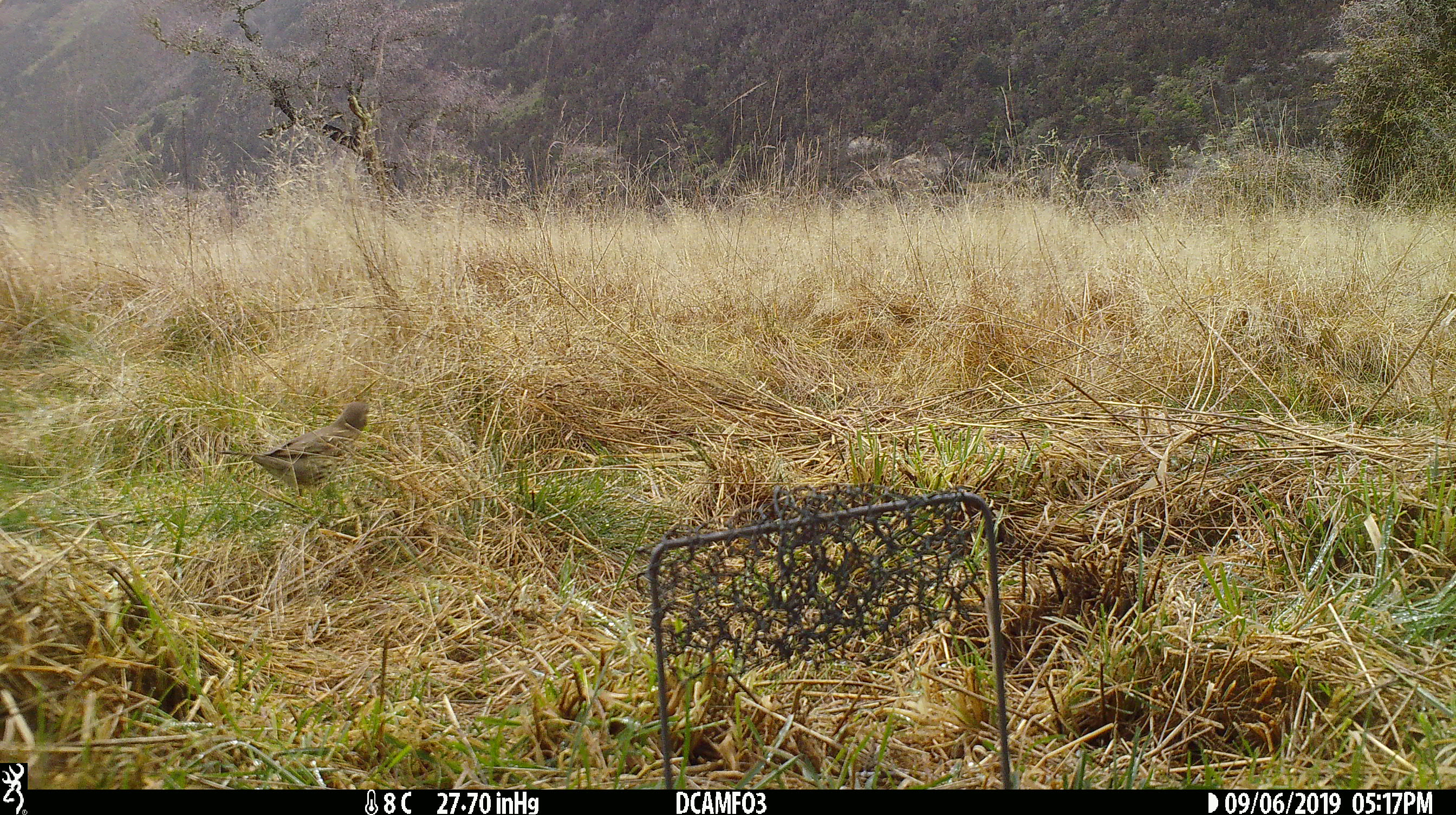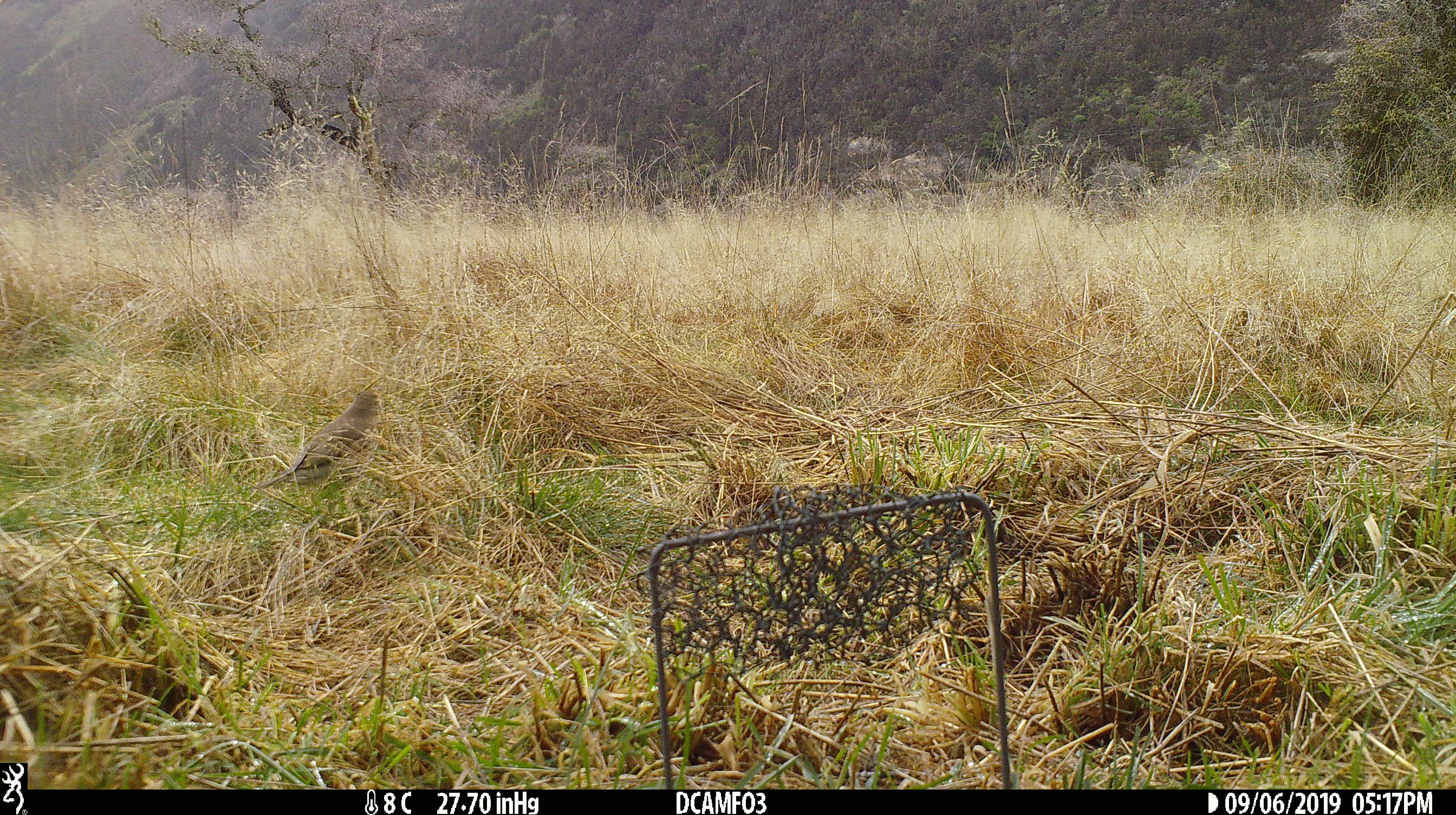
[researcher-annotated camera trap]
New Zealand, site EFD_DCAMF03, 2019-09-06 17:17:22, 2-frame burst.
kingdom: Animalia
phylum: Chordata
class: Aves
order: Passeriformes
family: Turdidae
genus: Turdus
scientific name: Turdus philomelos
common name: song thrush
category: thrush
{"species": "thrush (song thrush) (Turdus philomelos)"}